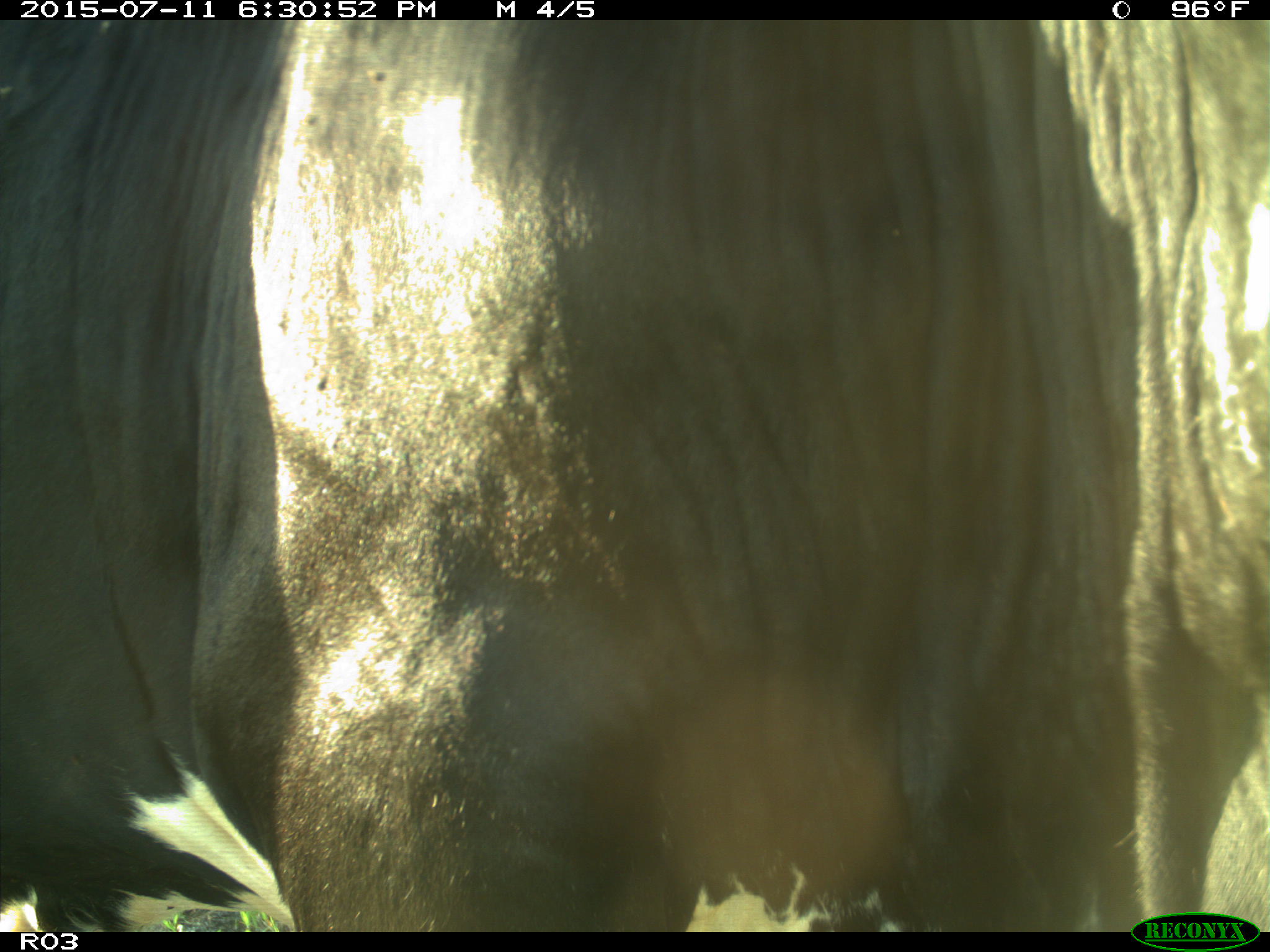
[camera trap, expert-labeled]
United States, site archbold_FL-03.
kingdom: Animalia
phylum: Chordata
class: Mammalia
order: Artiodactyla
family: Bovidae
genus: Bos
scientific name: Bos taurus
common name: domestic cow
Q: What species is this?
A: Bos taurus (domestic cow).